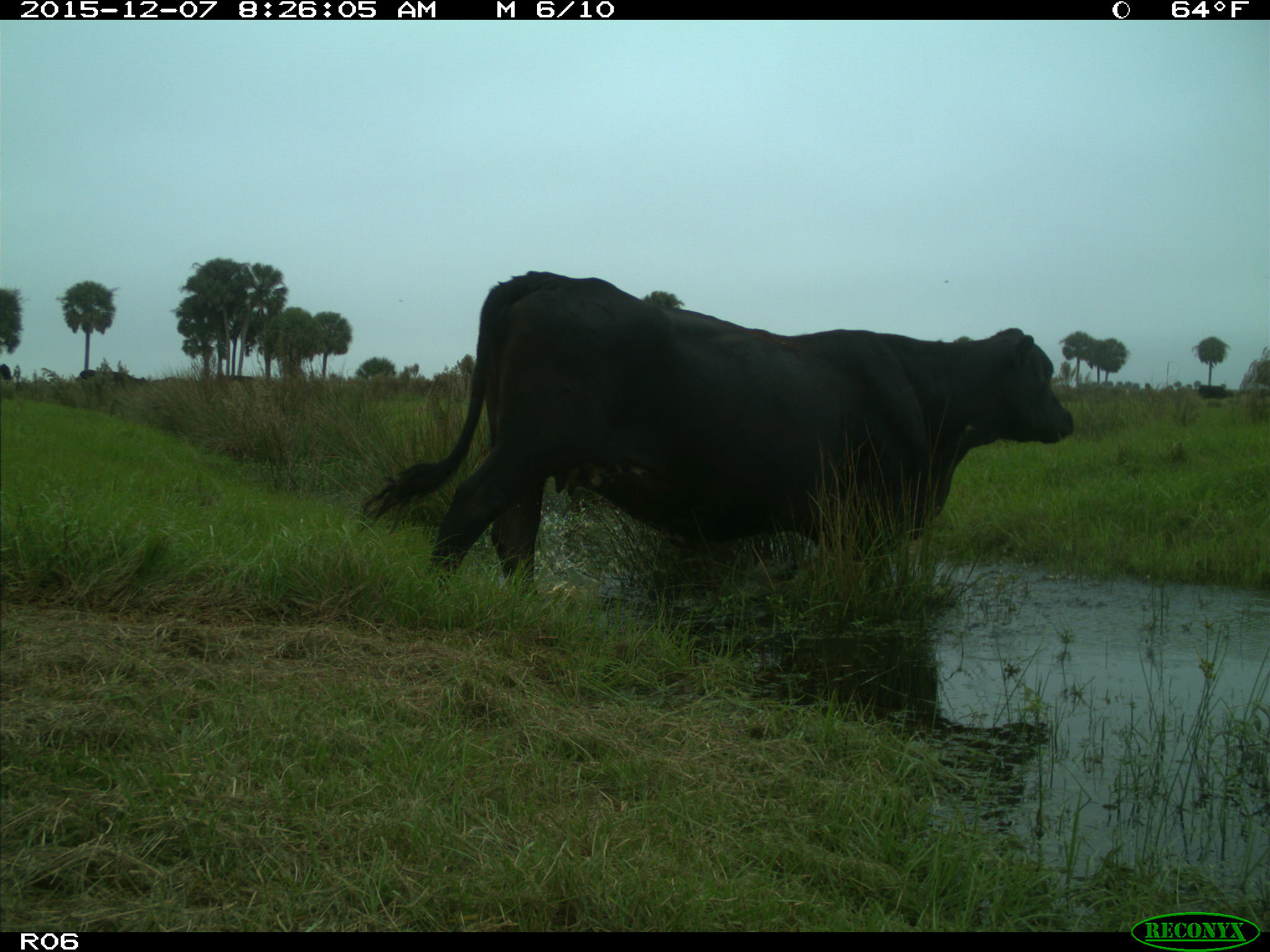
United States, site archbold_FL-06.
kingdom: Animalia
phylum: Chordata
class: Mammalia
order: Artiodactyla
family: Bovidae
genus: Bos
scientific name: Bos taurus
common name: domestic cow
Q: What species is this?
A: Bos taurus (domestic cow).